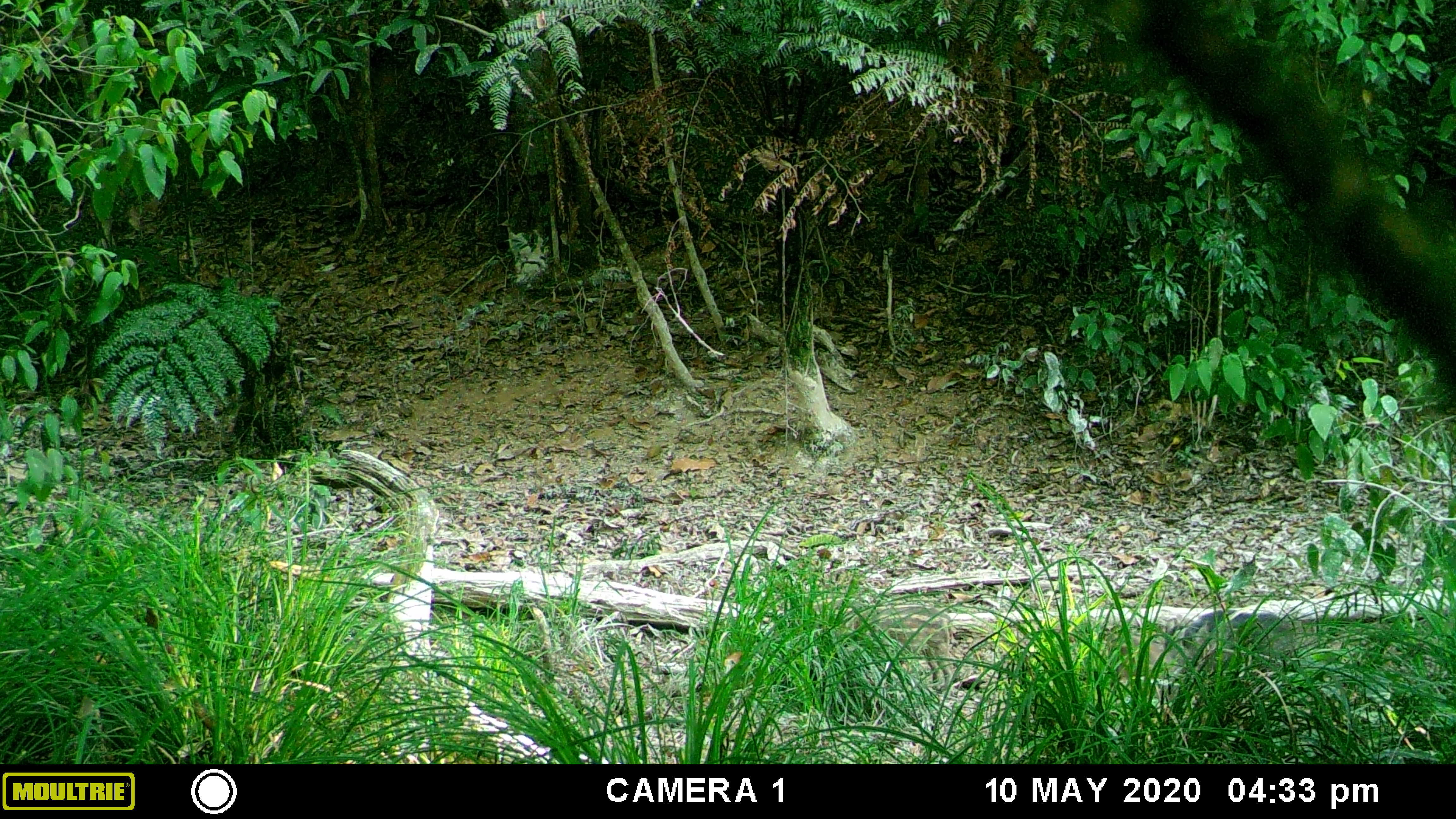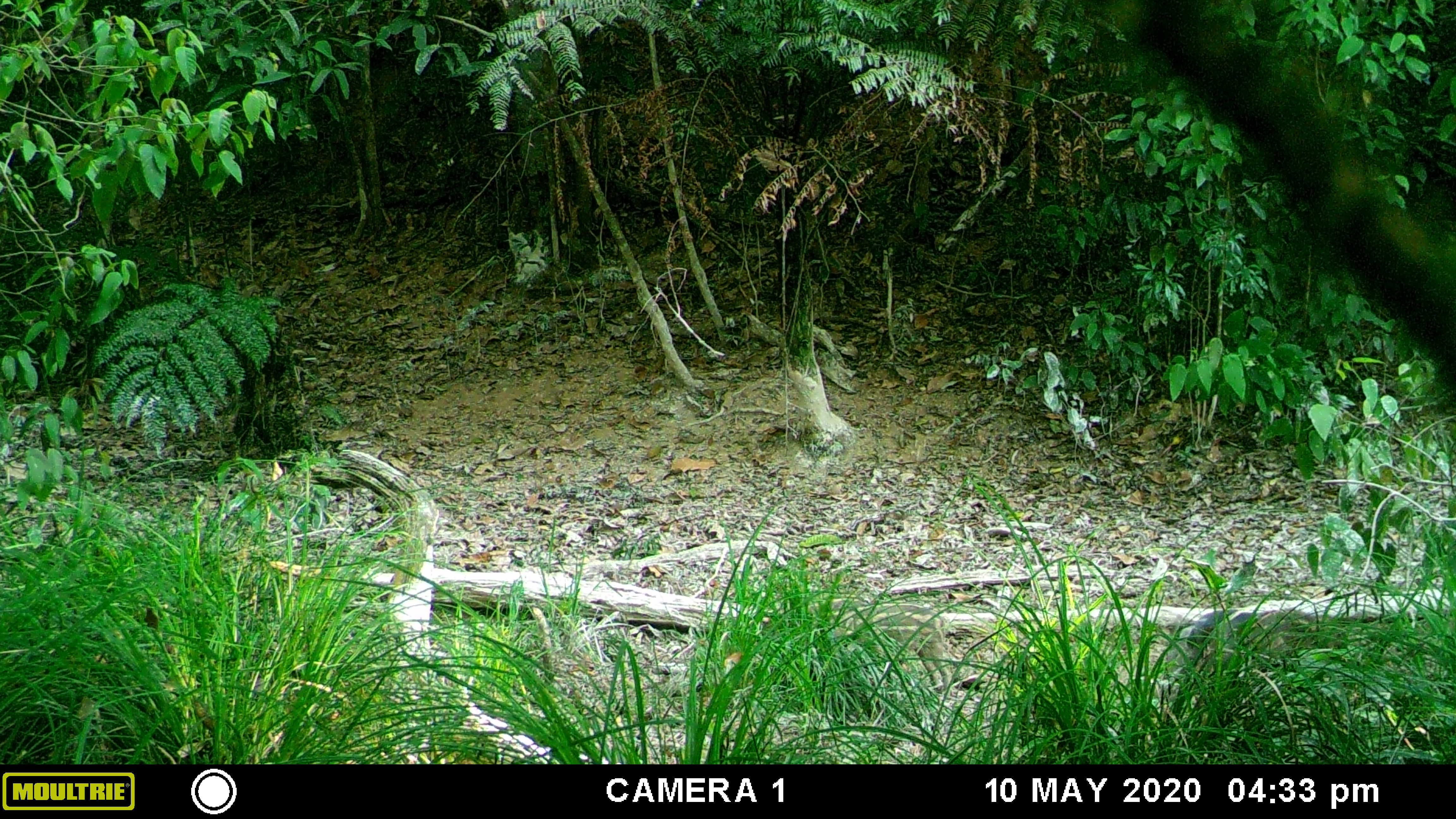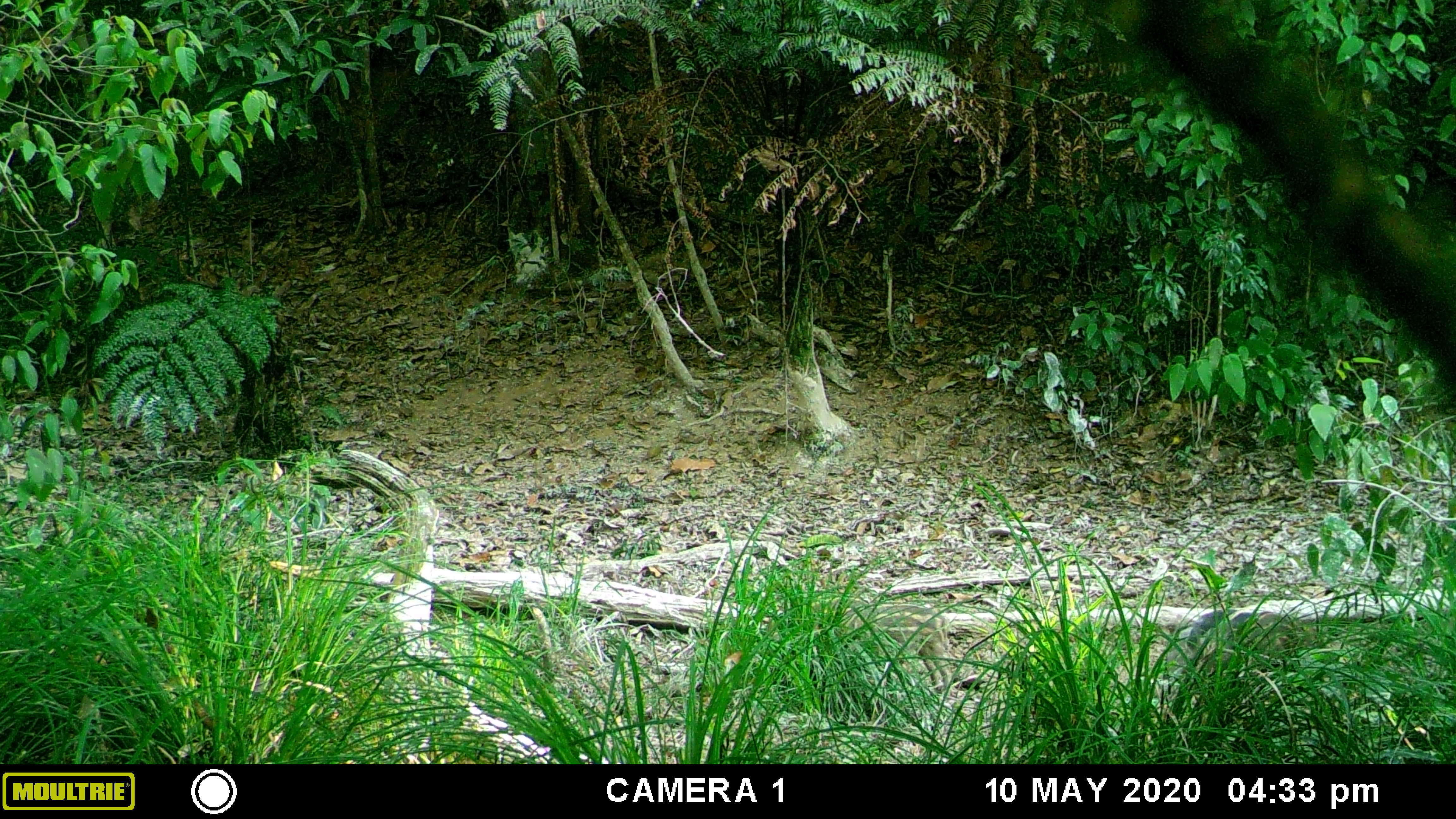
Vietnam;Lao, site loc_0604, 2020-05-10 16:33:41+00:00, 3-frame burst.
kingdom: Animalia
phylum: Chordata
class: Mammalia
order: Artiodactyla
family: Suidae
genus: Sus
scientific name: Sus scrofa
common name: eurasian wild pig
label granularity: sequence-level